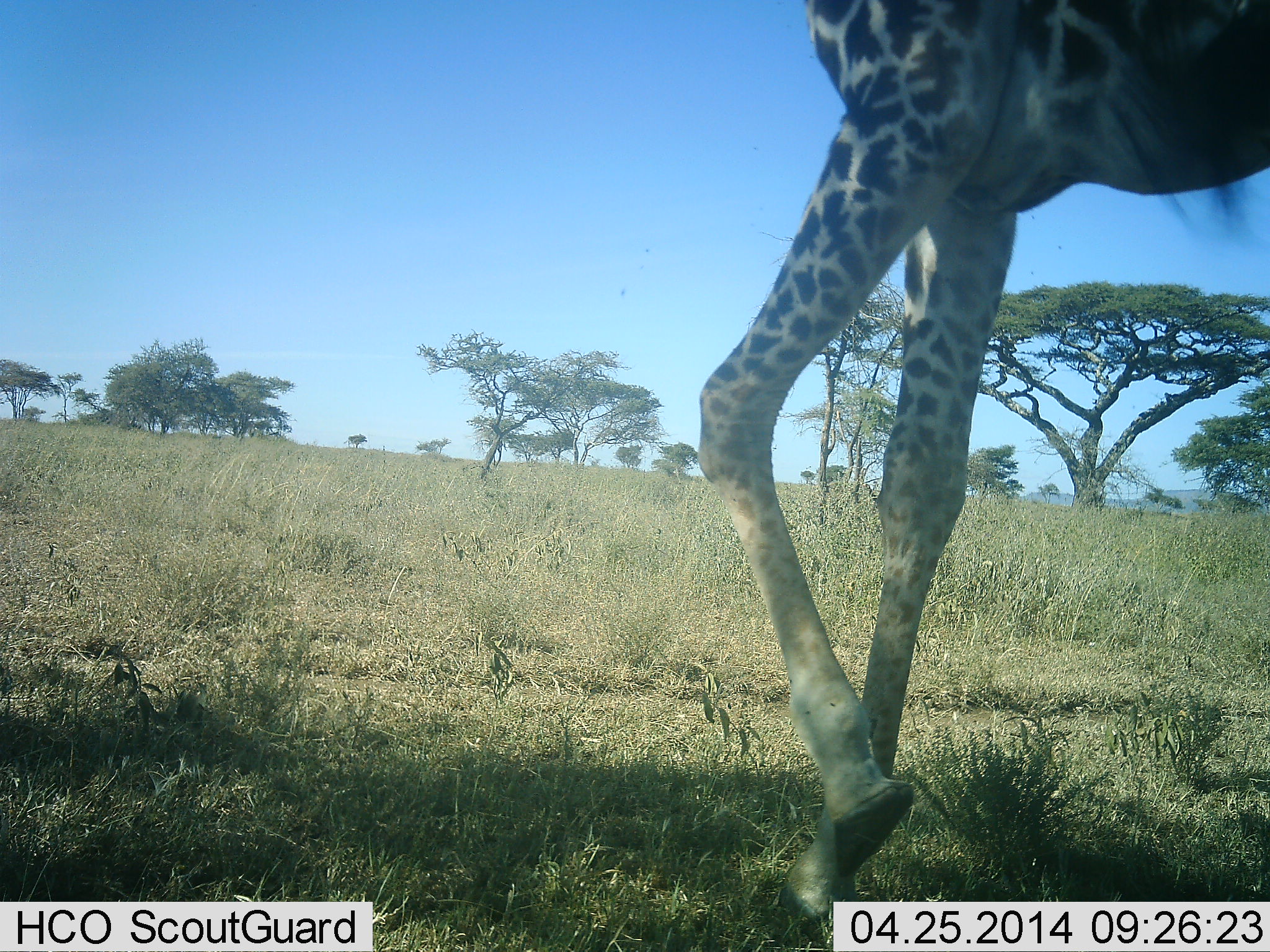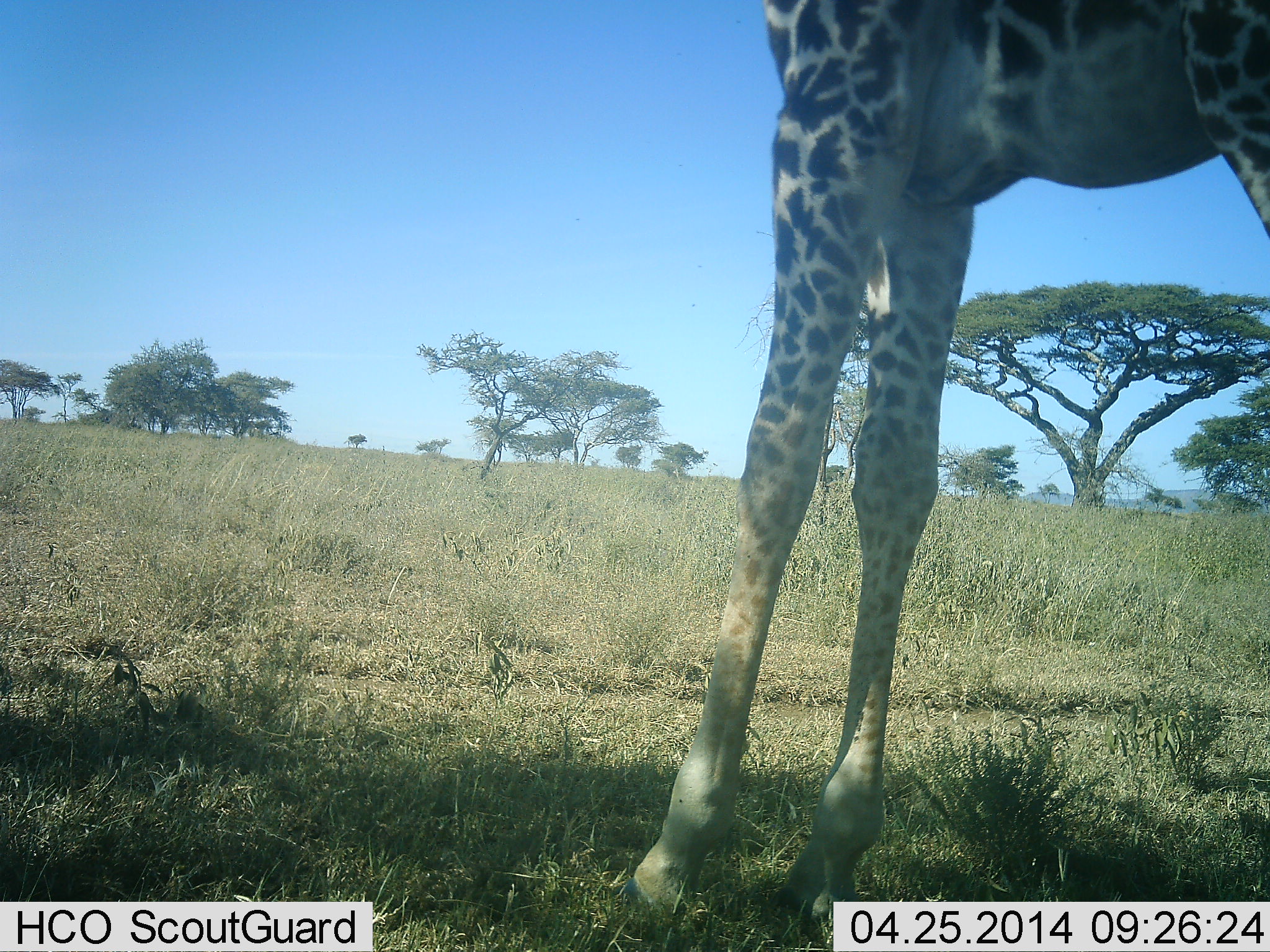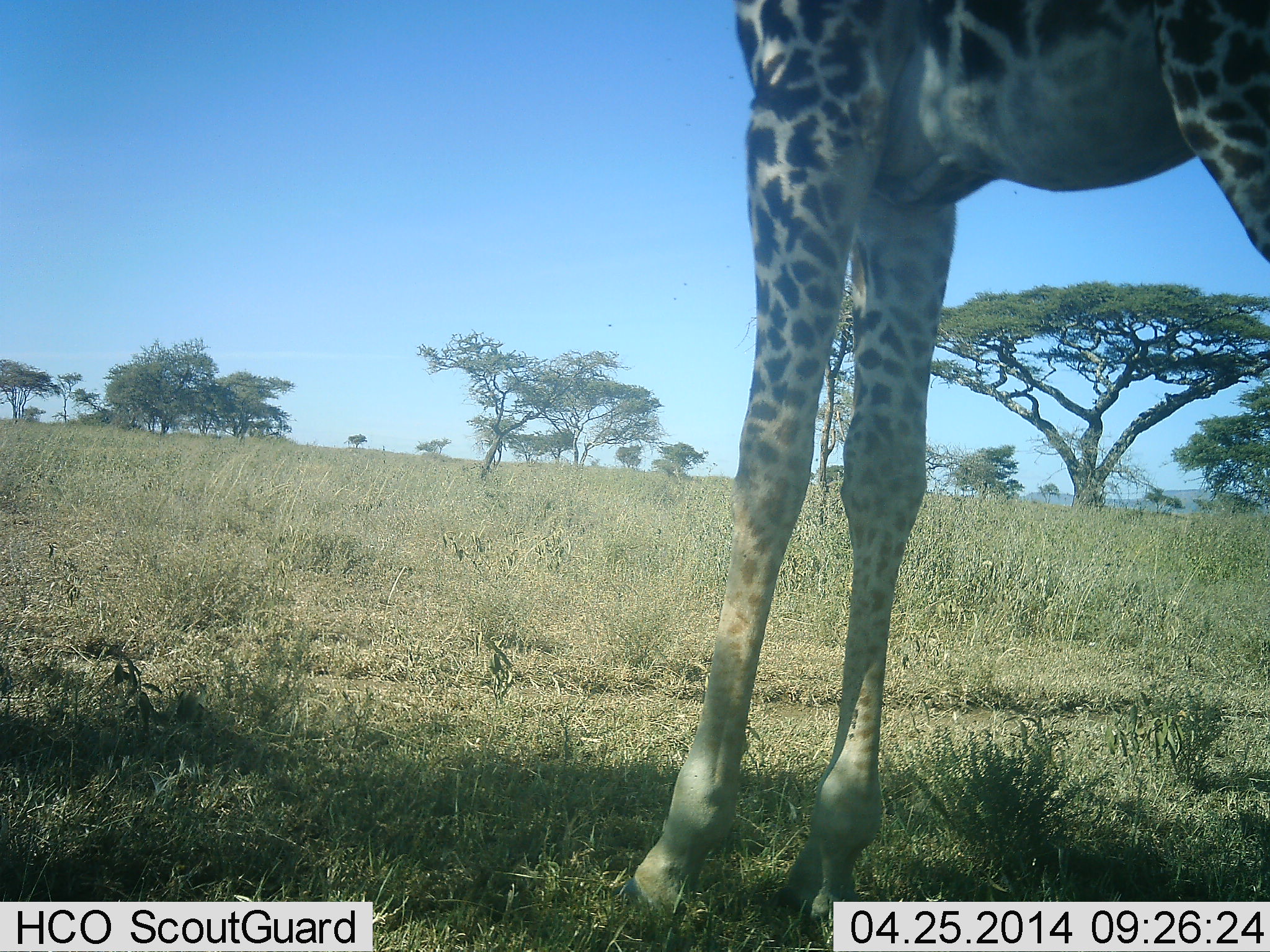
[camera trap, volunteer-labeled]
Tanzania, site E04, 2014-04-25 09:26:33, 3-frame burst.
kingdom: Animalia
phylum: Chordata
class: Mammalia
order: Artiodactyla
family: Giraffidae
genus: Giraffa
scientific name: Giraffa camelopardalis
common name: giraffe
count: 1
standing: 100%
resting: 0%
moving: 0%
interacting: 0%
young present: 0%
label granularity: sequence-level